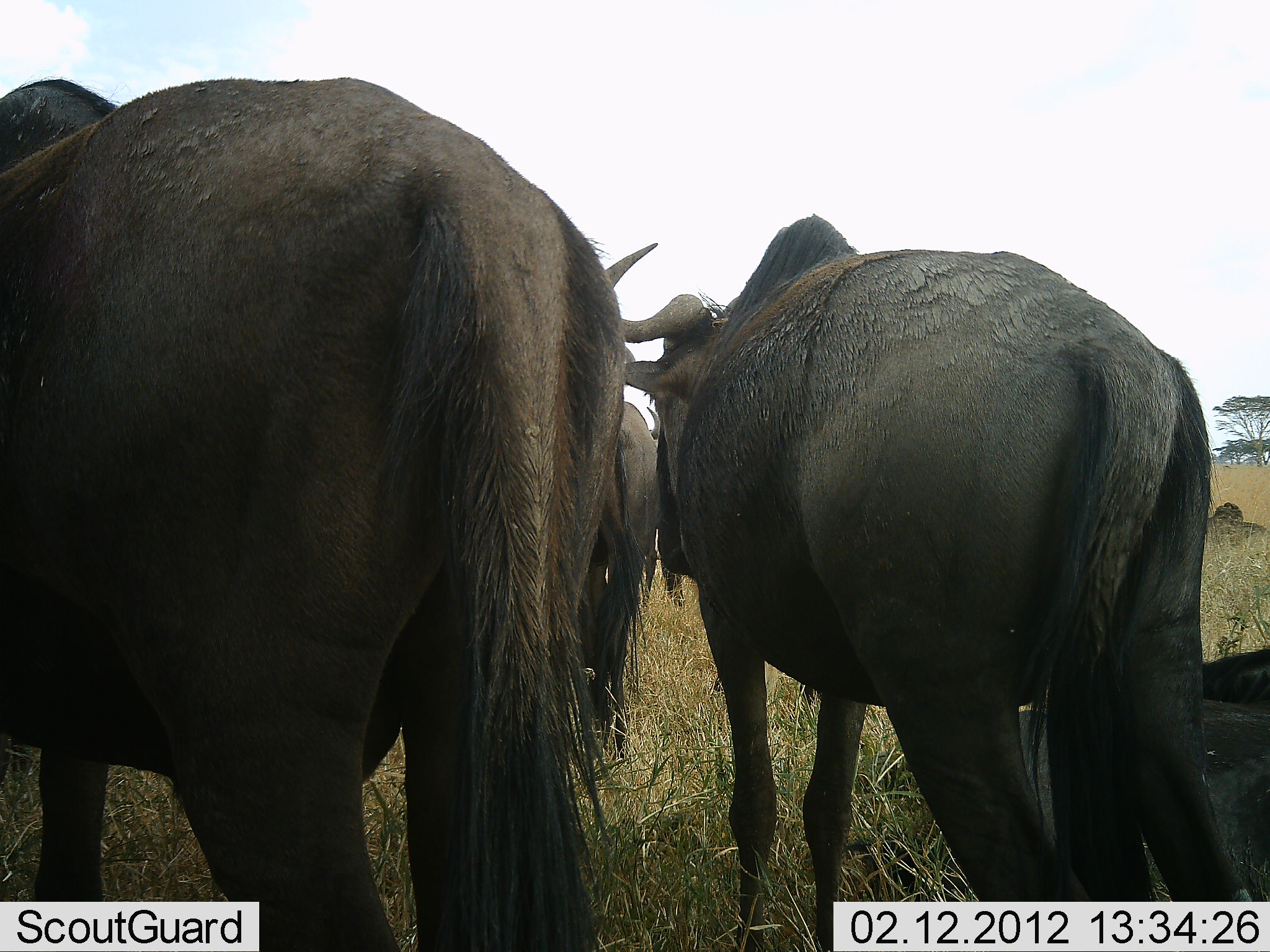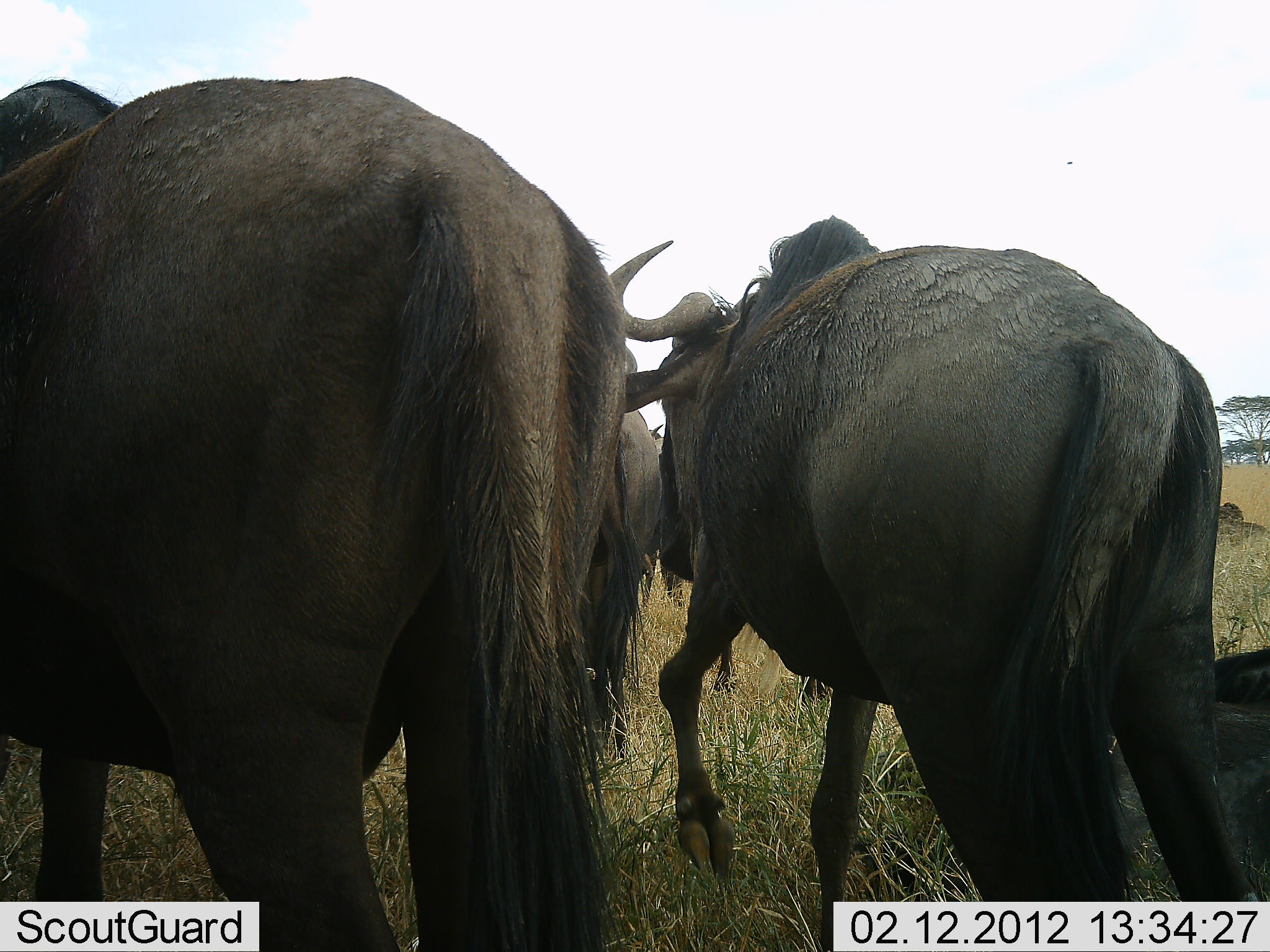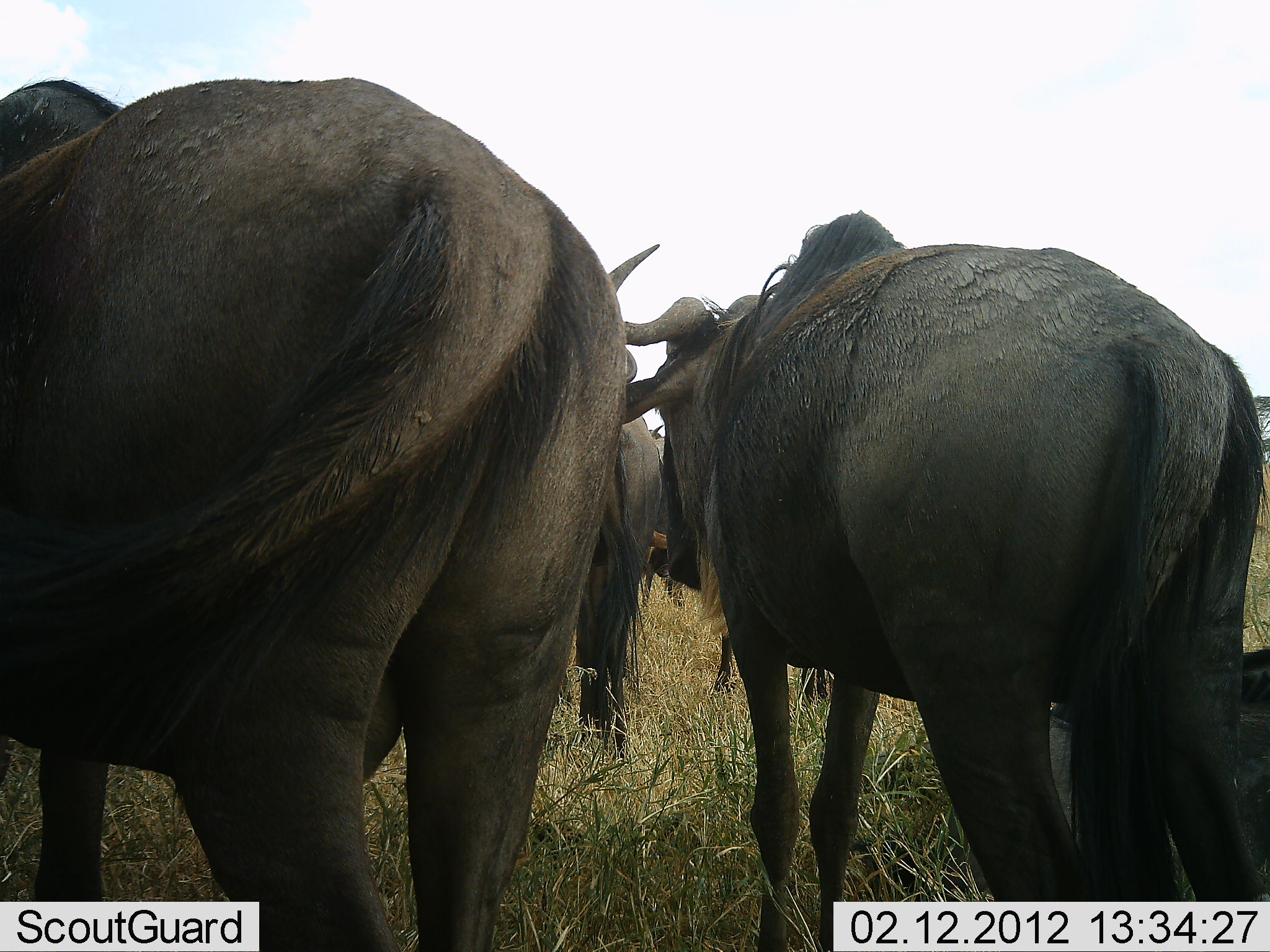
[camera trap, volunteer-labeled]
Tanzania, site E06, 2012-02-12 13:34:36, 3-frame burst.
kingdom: Animalia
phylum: Chordata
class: Mammalia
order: Artiodactyla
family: Bovidae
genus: Connochaetes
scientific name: Connochaetes taurinus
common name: blue wildebeest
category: wildebeest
Wildebeest (blue wildebeest) (Connochaetes taurinus), count 4. Behavior (volunteer vote fractions): standing 89%, resting 33%, moving 6%, interacting 0%. Young present (vote fraction): 0%. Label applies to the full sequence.